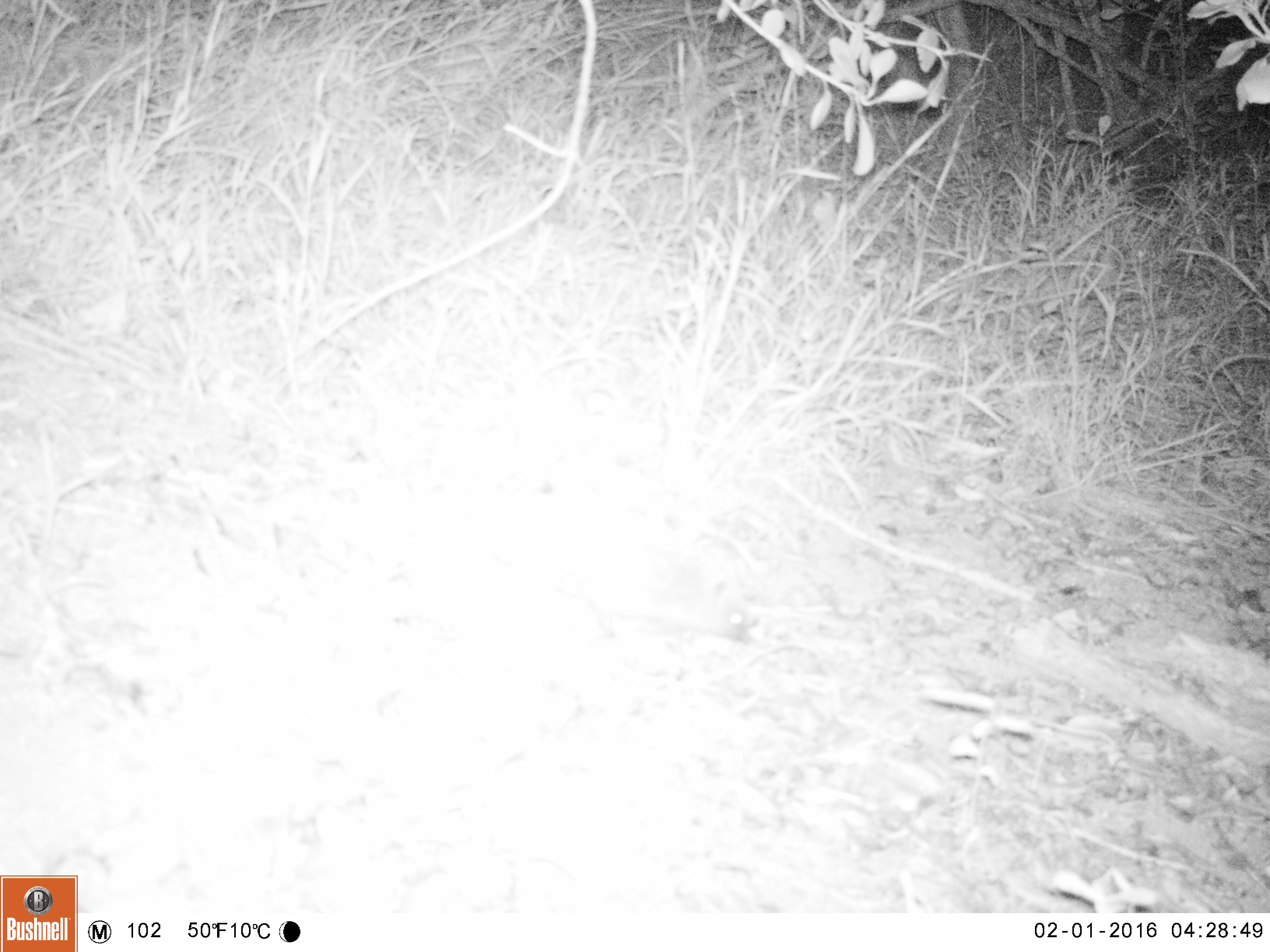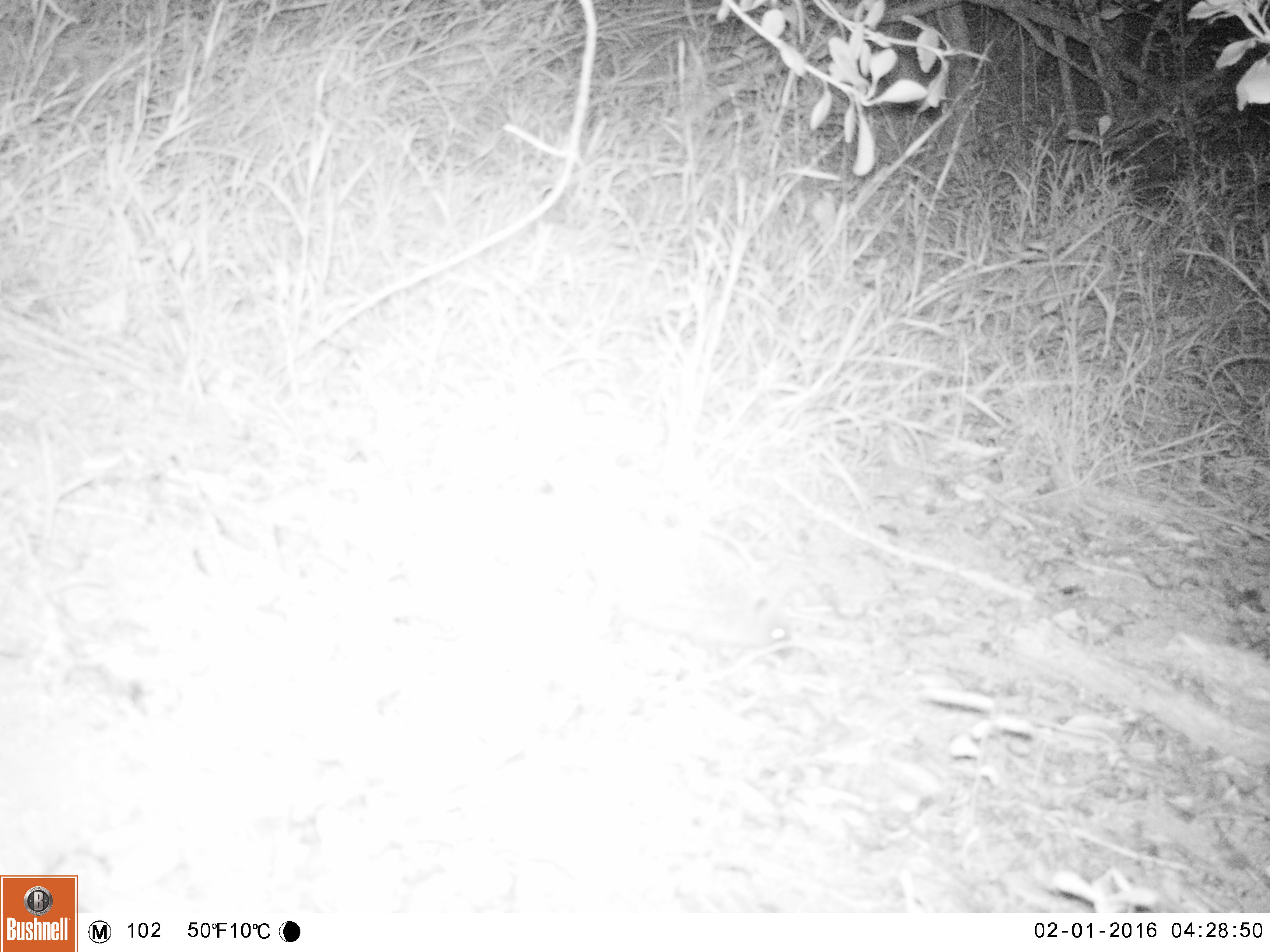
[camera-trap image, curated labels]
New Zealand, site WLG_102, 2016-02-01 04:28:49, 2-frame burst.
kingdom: Animalia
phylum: Chordata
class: Mammalia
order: Eulipotyphla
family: Erinaceidae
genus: Erinaceus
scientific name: Erinaceus europaeus europaeus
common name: european hedgehog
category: hedgehog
Hedgehog (european hedgehog) (Erinaceus europaeus europaeus).